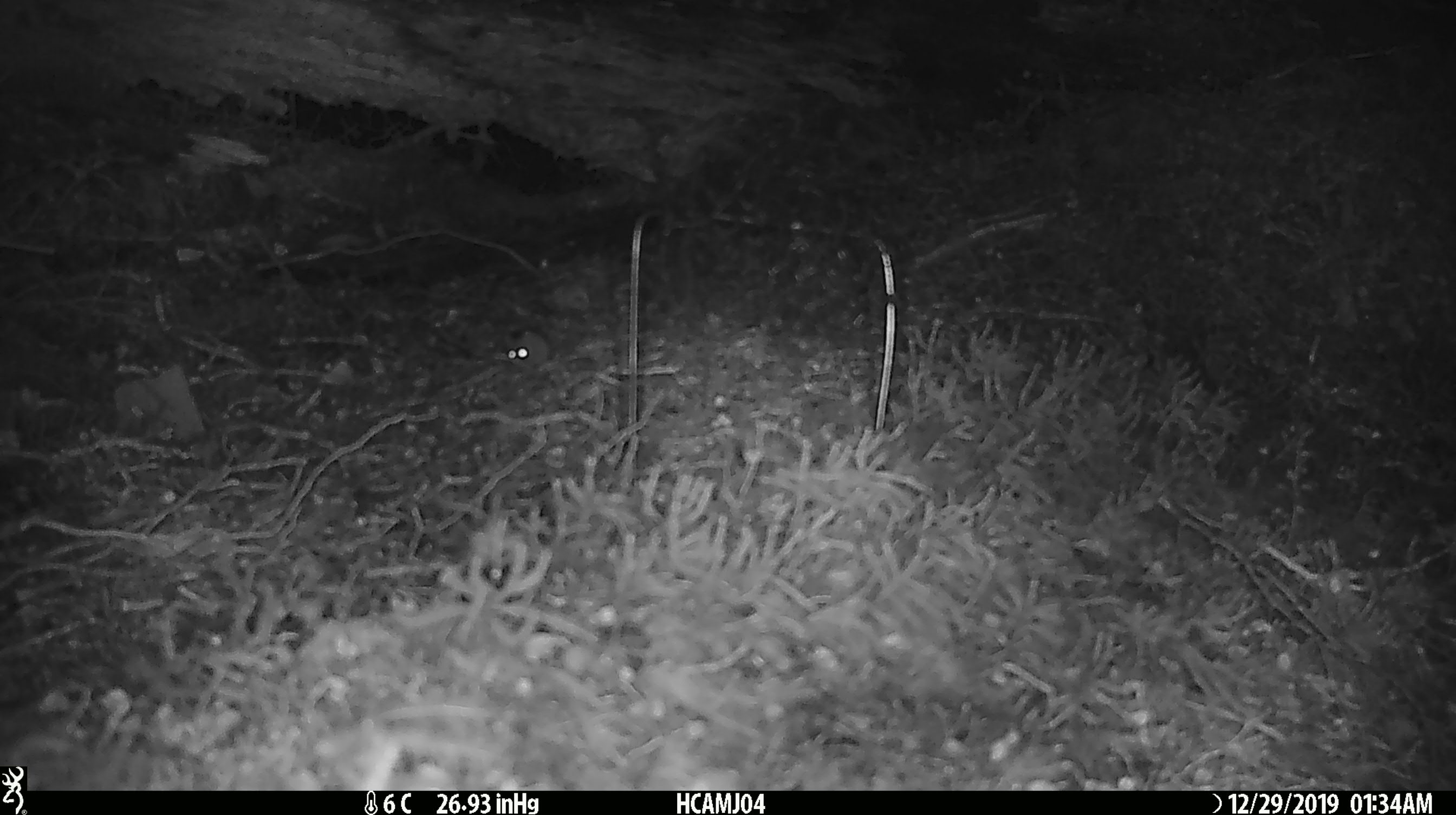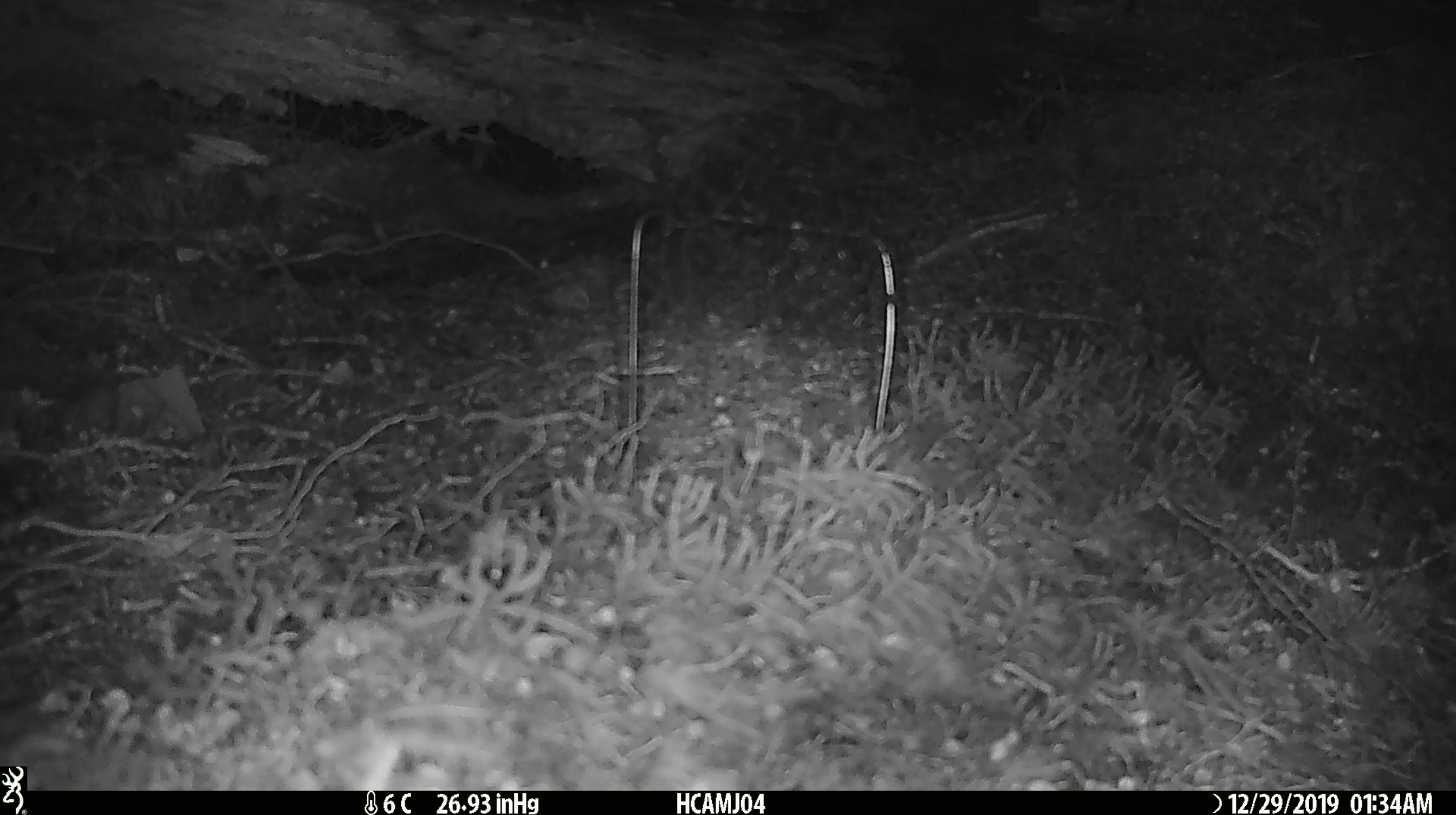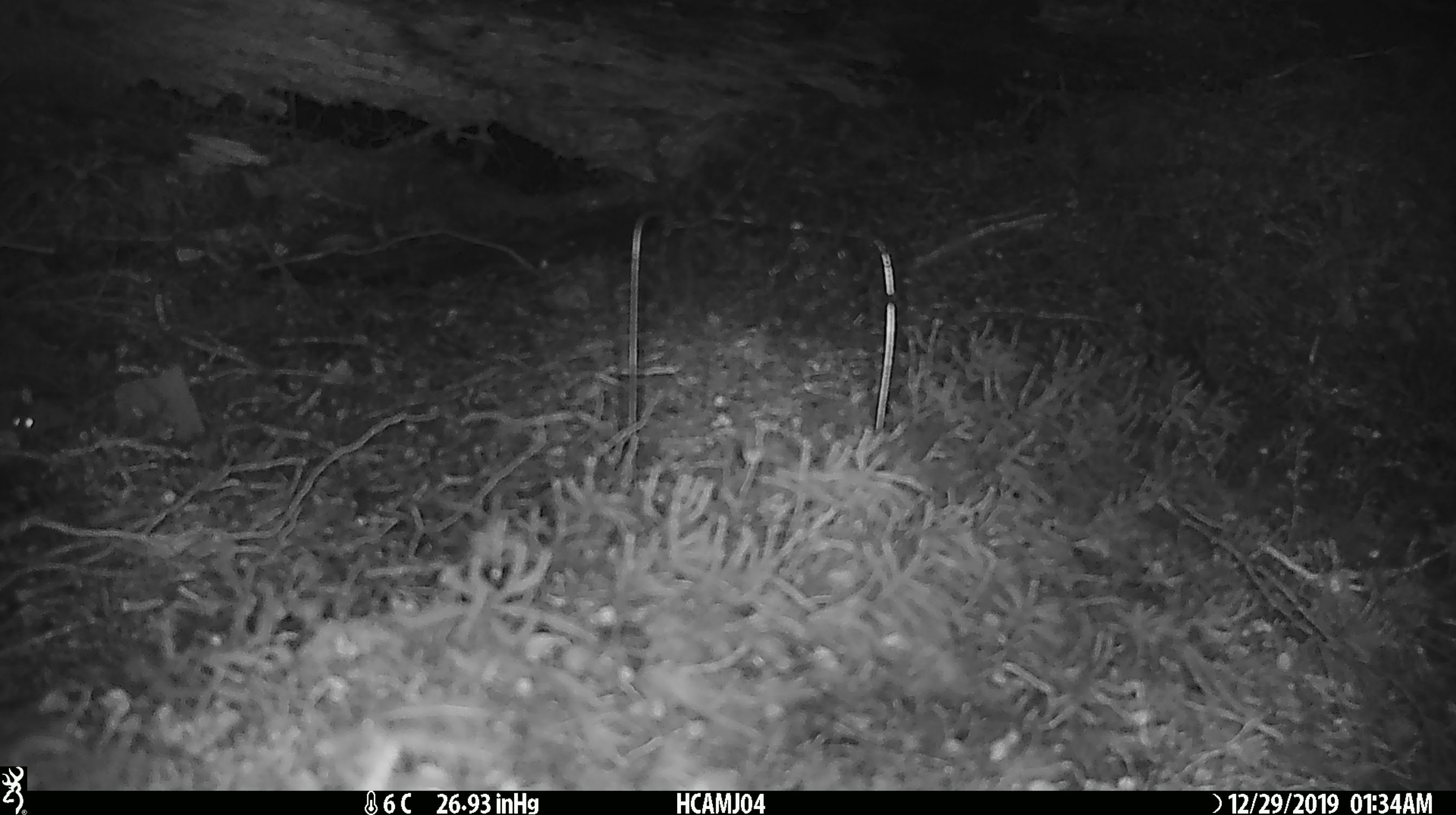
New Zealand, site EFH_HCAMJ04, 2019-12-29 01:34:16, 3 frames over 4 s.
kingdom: Animalia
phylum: Chordata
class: Mammalia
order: Rodentia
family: Muridae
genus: Mus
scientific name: Mus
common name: mouse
Mouse (Mus).